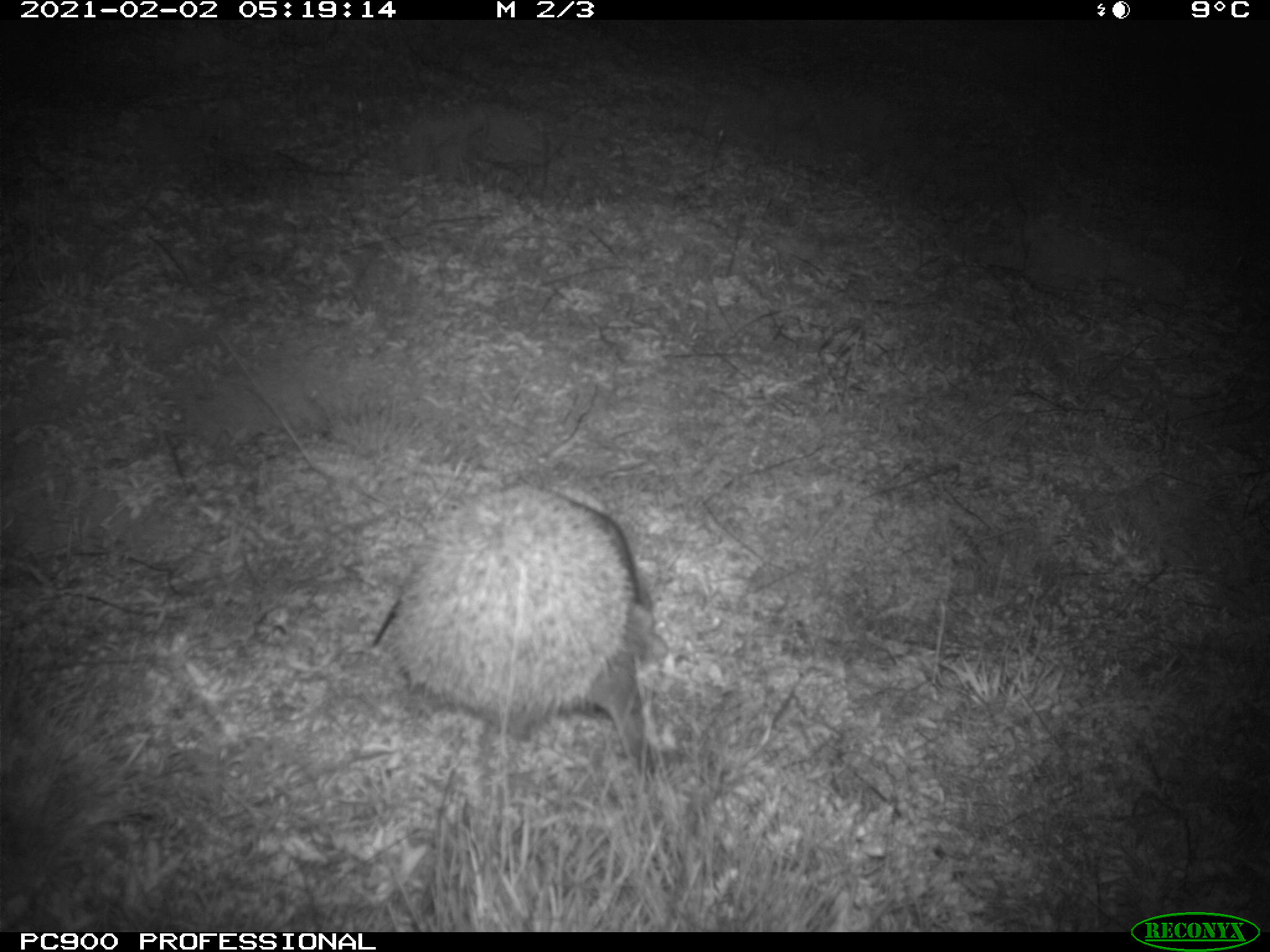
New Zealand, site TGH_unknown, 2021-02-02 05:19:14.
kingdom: Animalia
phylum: Chordata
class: Mammalia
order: Eulipotyphla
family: Erinaceidae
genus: Erinaceus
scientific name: Erinaceus europaeus europaeus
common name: european hedgehog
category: hedgehog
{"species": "hedgehog (european hedgehog) (Erinaceus europaeus europaeus)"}